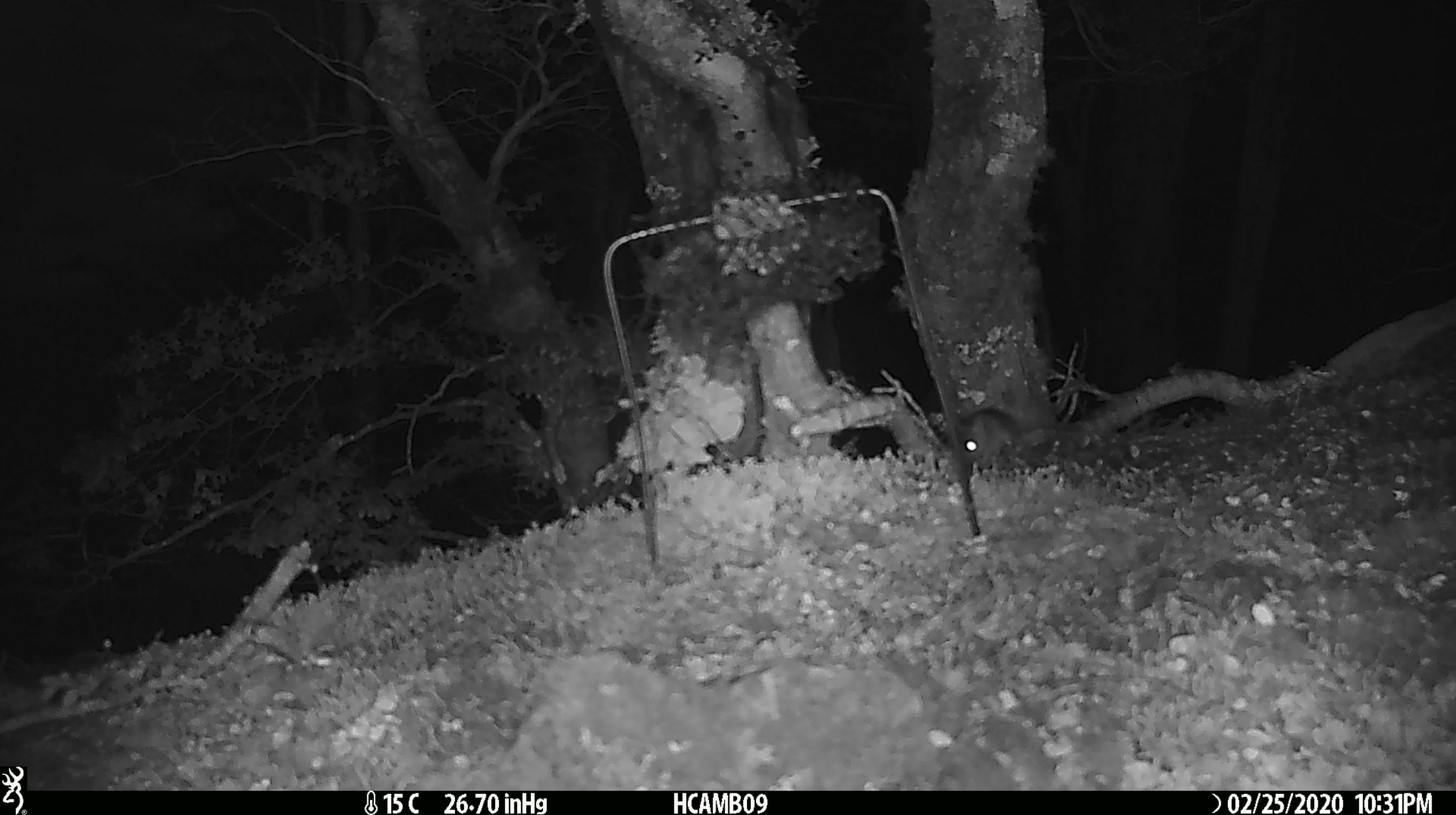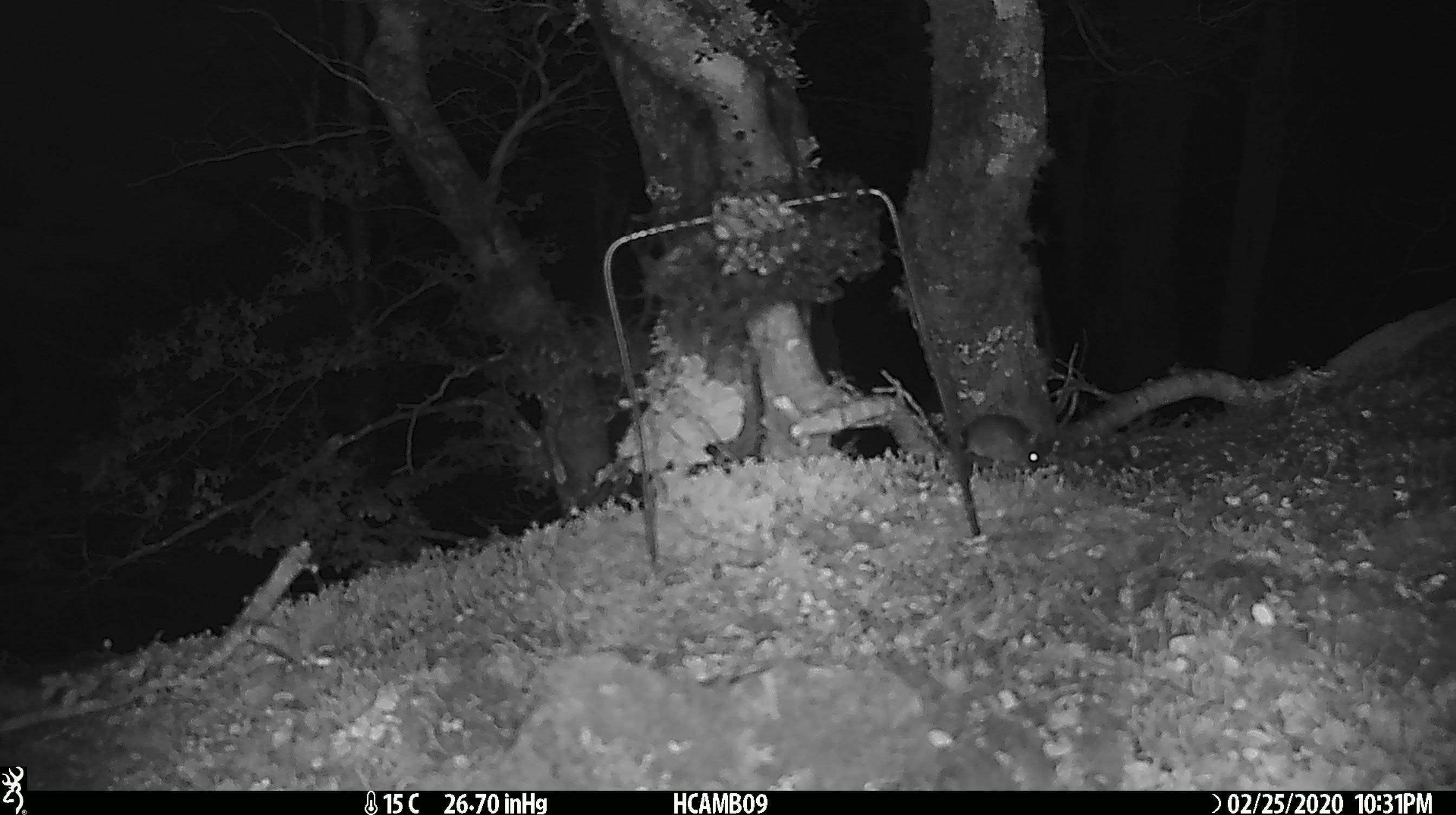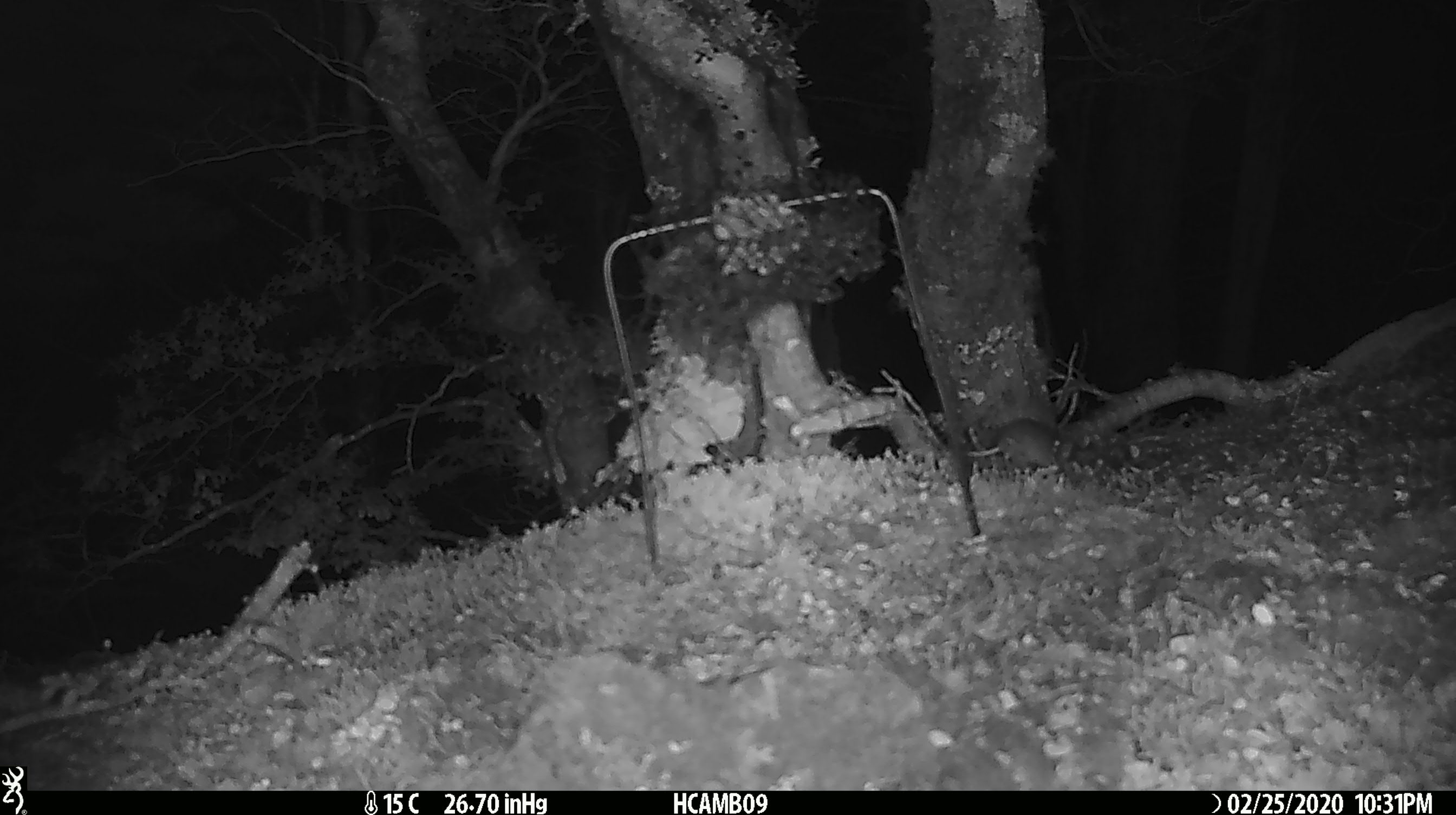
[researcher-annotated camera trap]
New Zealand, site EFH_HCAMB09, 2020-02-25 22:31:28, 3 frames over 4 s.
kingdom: Animalia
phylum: Chordata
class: Mammalia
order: Rodentia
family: Muridae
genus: Mus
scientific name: Mus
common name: mouse